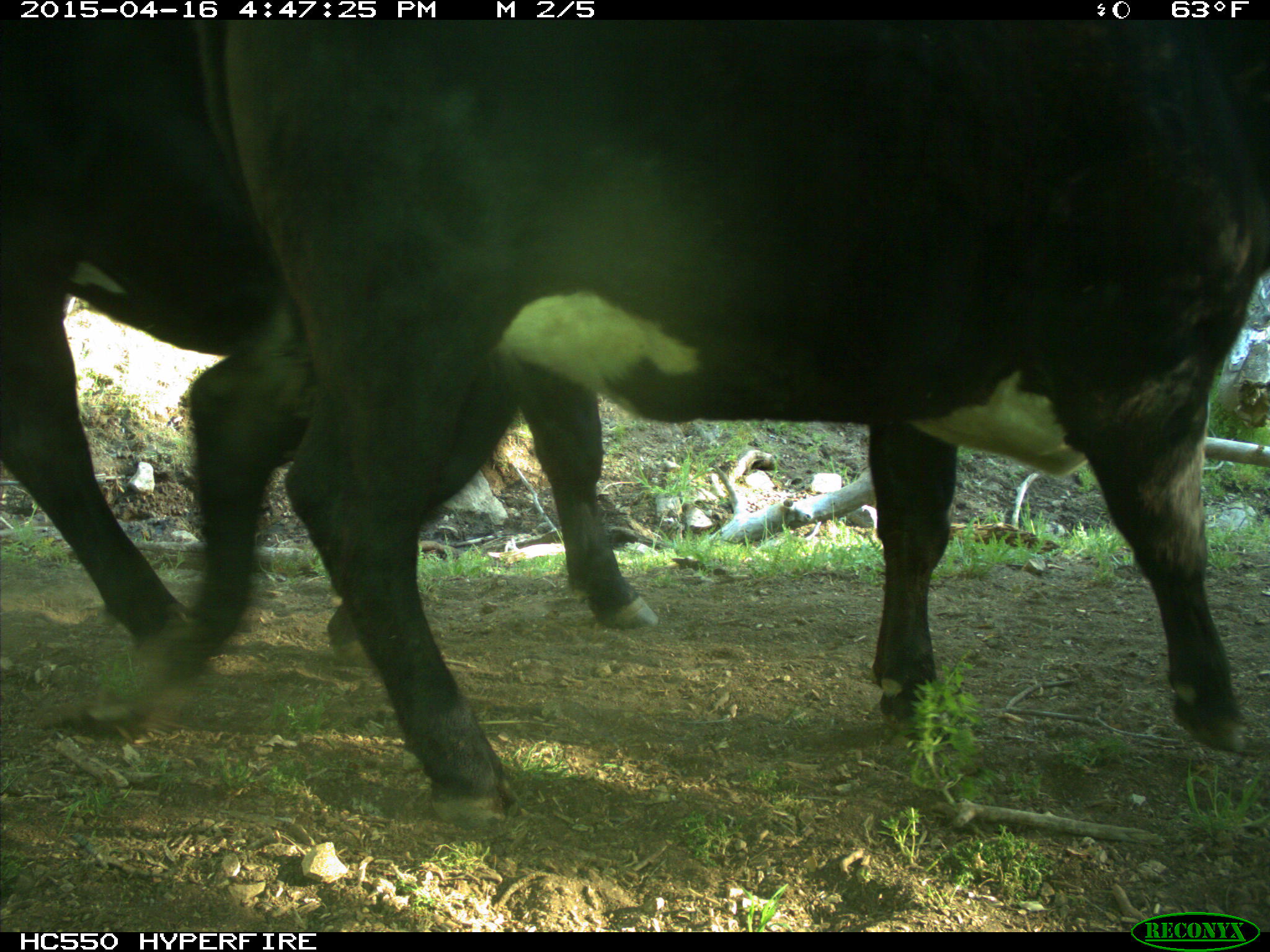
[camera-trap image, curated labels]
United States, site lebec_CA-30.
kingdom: Animalia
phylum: Chordata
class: Mammalia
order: Artiodactyla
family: Bovidae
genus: Bos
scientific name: Bos taurus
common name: domestic cow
Bos taurus (domestic cow).